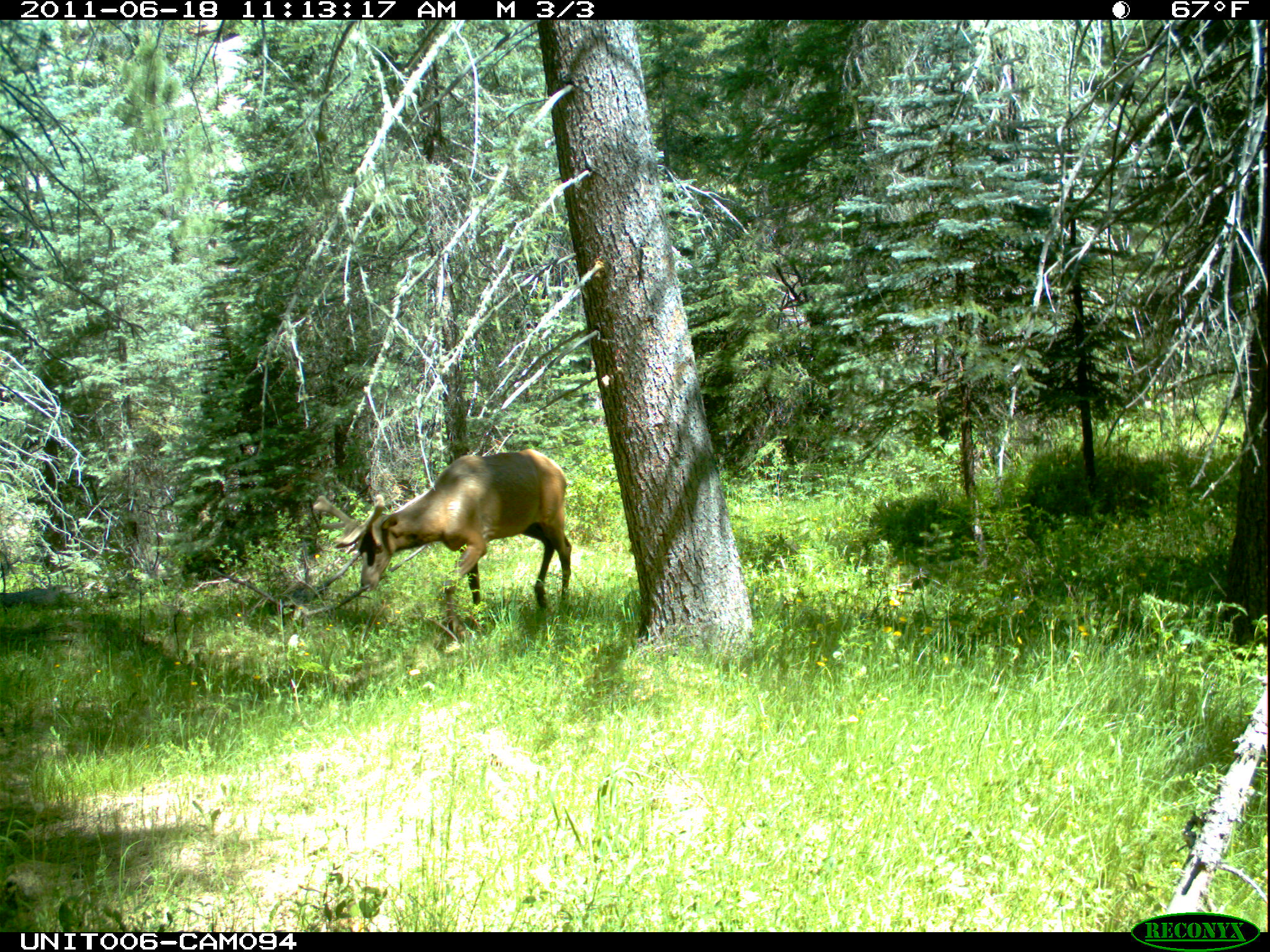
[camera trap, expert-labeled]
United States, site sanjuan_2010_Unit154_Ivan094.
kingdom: Animalia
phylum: Chordata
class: Mammalia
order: Artiodactyla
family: Cervidae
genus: Cervus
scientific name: Cervus elaphus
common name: red deer